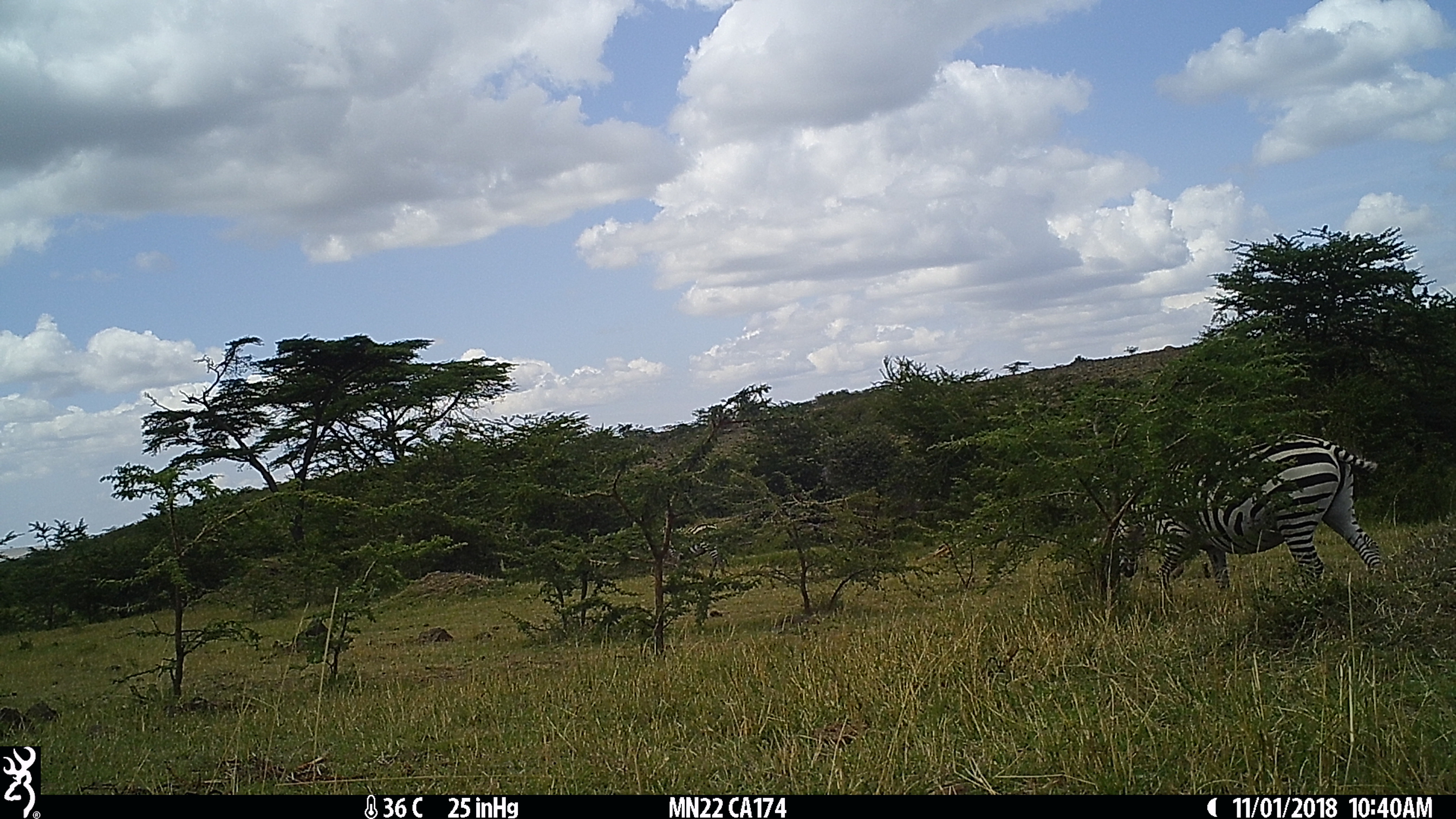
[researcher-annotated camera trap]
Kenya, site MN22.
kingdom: Animalia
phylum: Chordata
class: Mammalia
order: Perissodactyla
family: Equidae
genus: Equus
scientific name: Equus quagga burchellii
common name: burchell's zebra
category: zebra